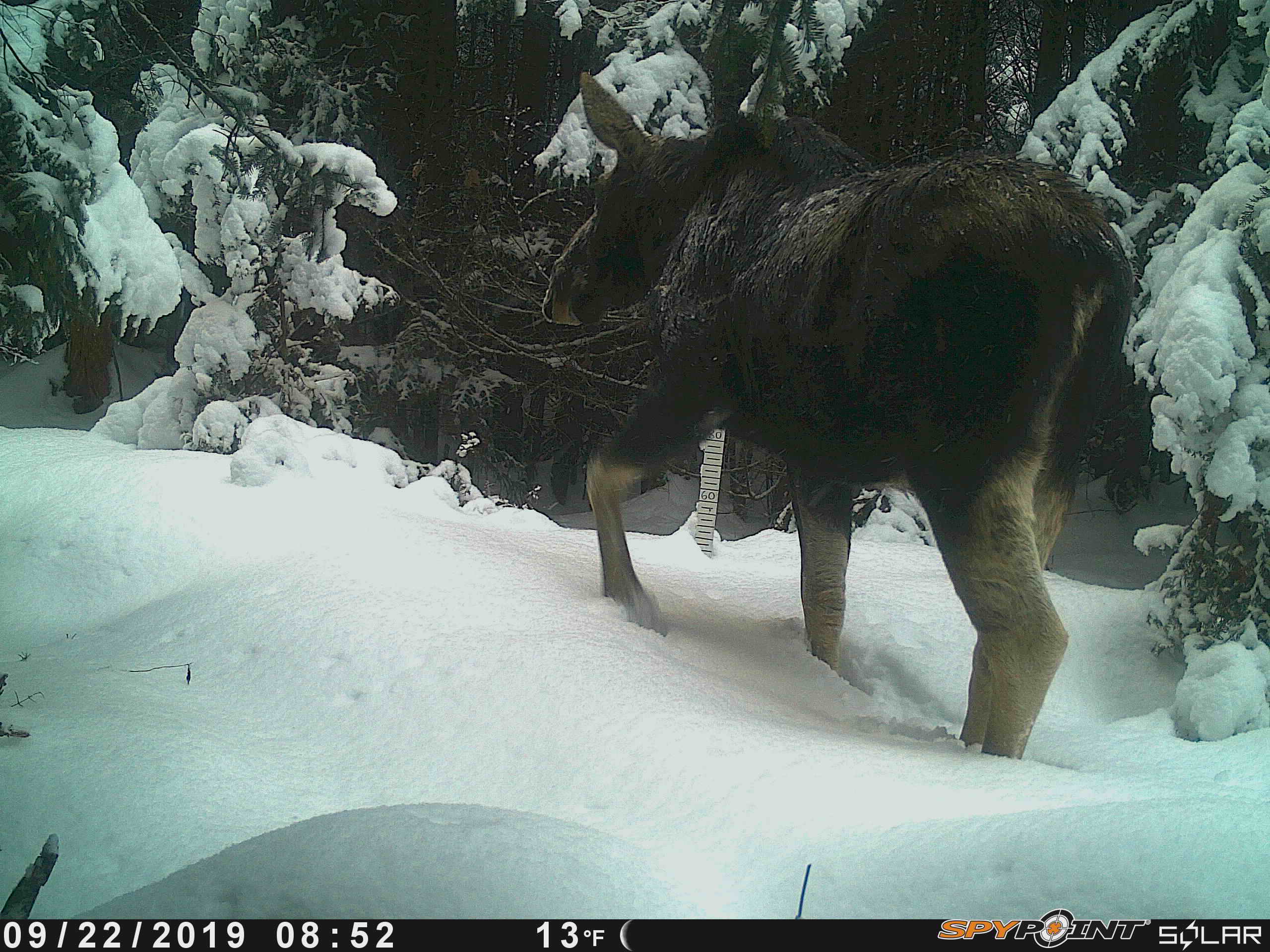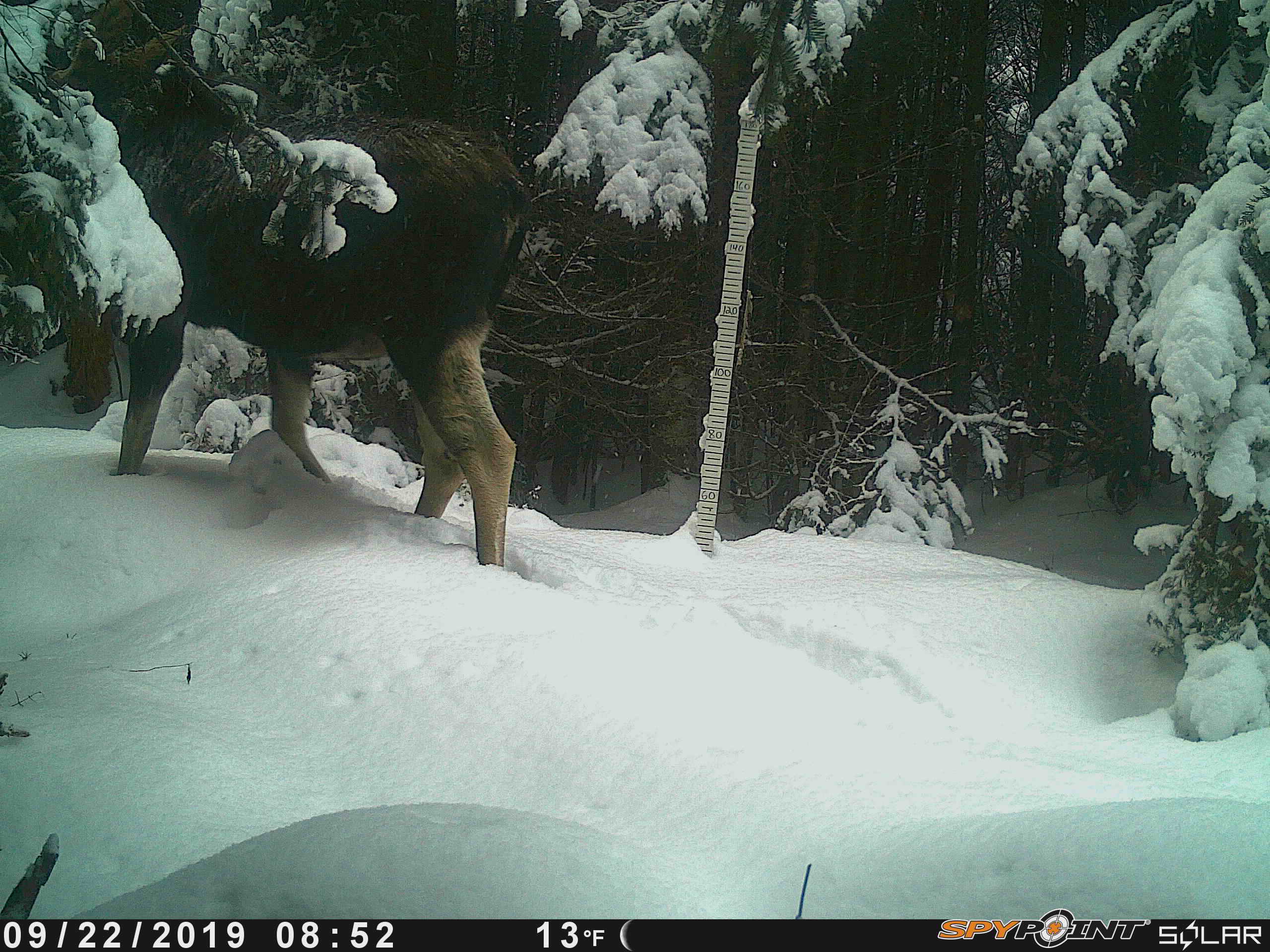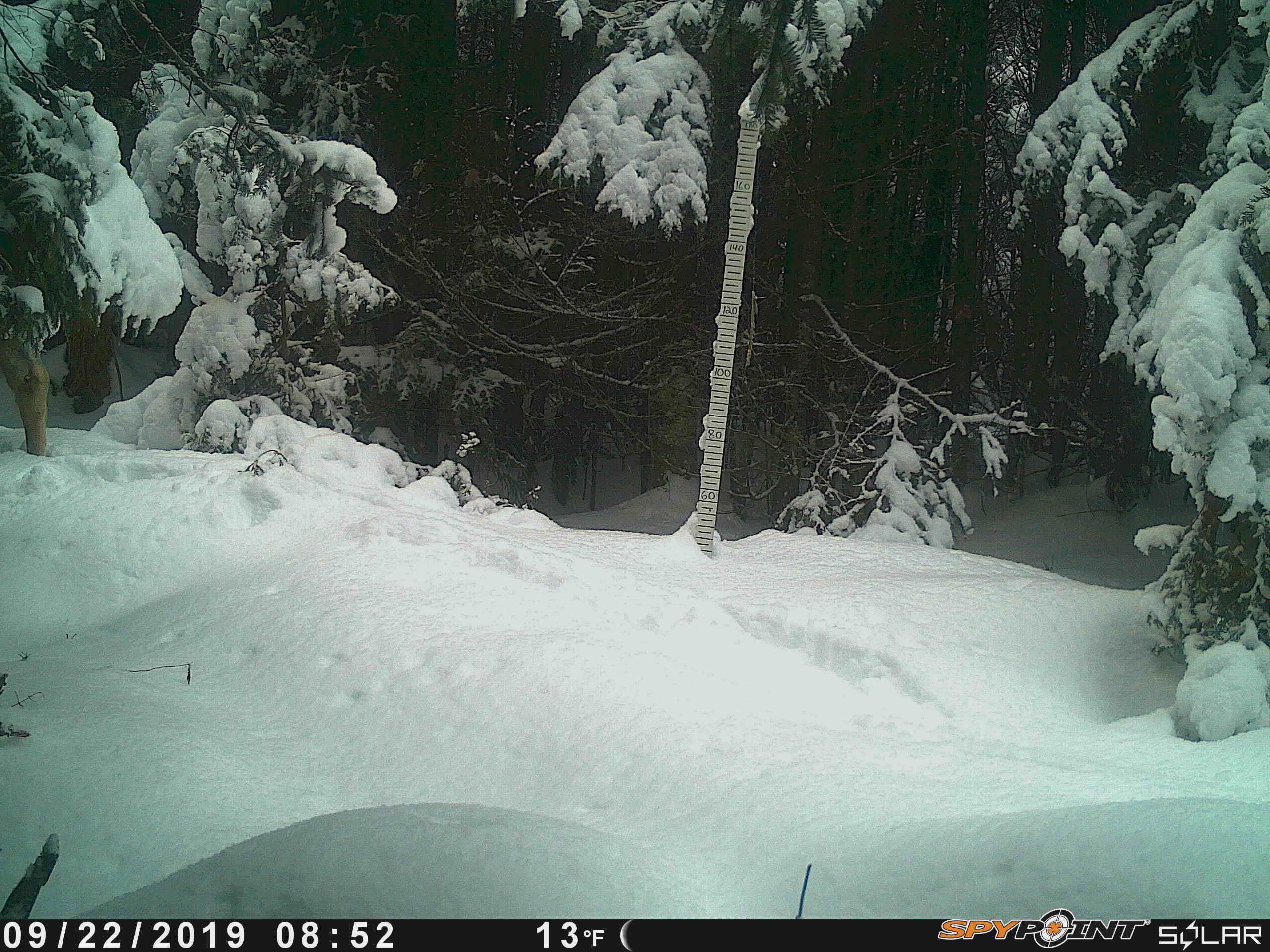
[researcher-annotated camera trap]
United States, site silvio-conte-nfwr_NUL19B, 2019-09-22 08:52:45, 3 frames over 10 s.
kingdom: Animalia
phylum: Chordata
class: Mammalia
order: Artiodactyla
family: Cervidae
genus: Alces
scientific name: Alces alces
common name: moose